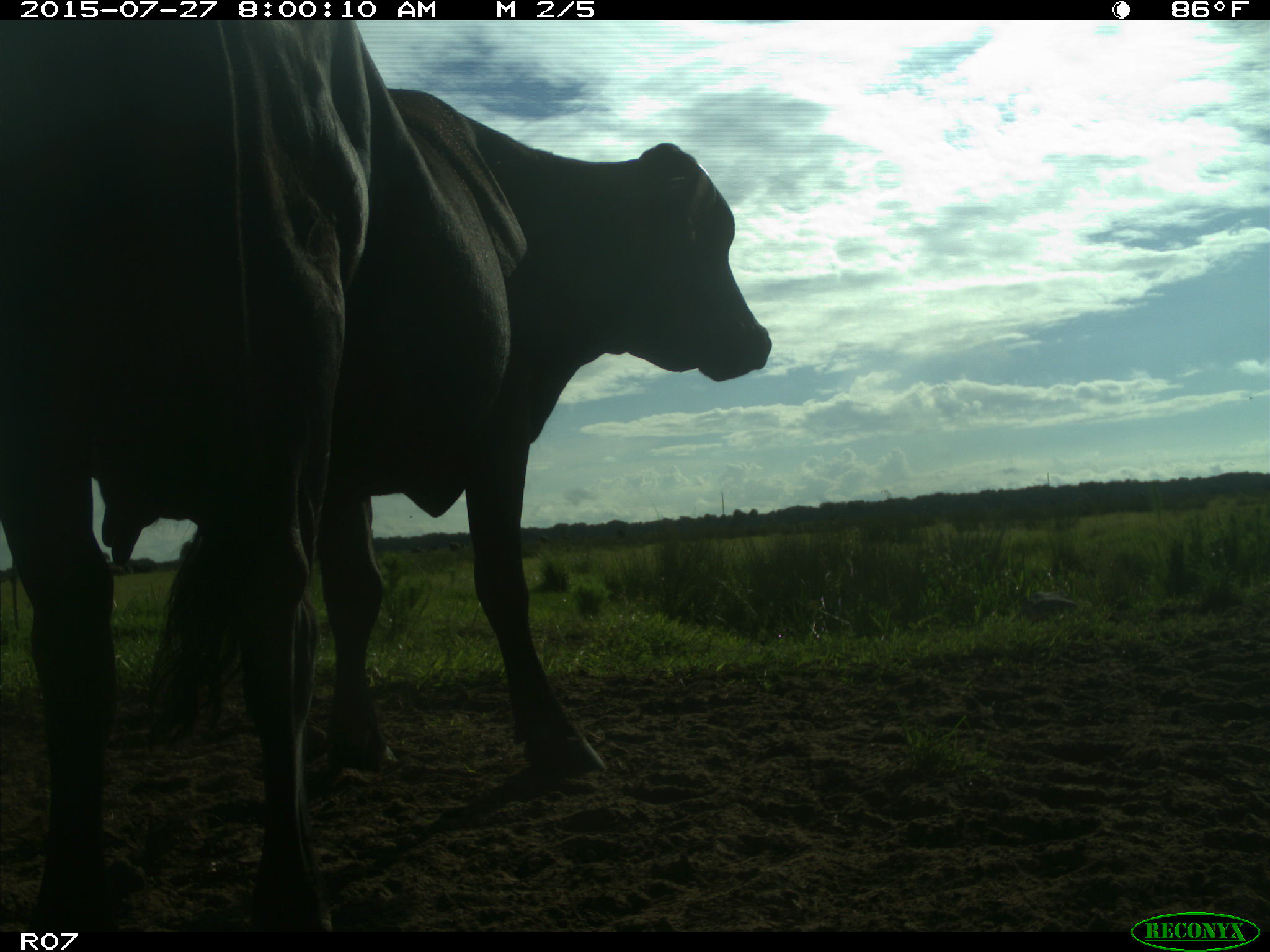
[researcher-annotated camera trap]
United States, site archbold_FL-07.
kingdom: Animalia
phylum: Chordata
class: Mammalia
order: Artiodactyla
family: Bovidae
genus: Bos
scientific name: Bos taurus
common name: domestic cow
Bos taurus (domestic cow).